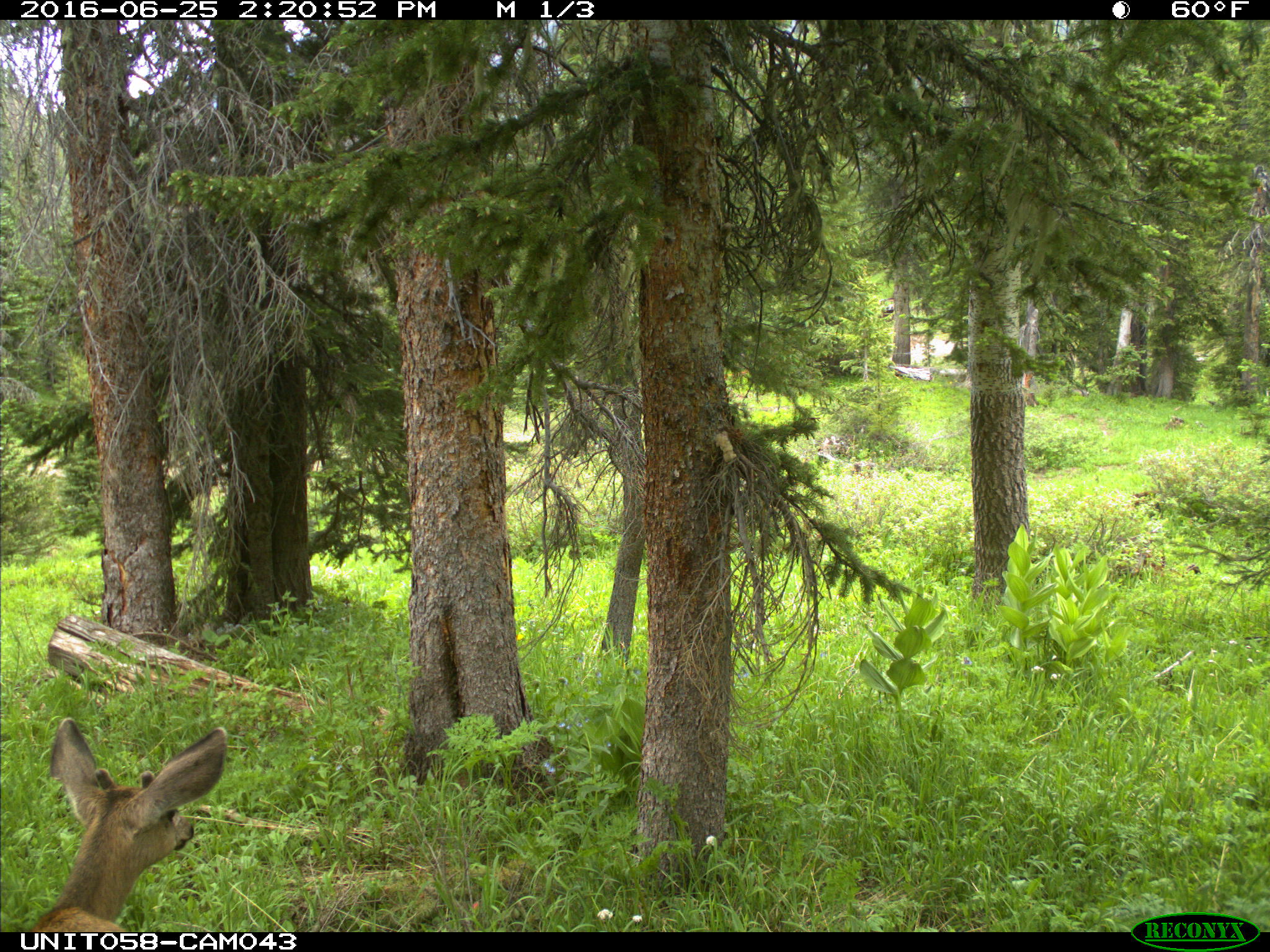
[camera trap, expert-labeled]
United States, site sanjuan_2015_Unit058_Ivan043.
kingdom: Animalia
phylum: Chordata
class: Mammalia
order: Artiodactyla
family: Cervidae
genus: Odocoileus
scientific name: Odocoileus hemionus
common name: mule deer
Odocoileus hemionus (mule deer).